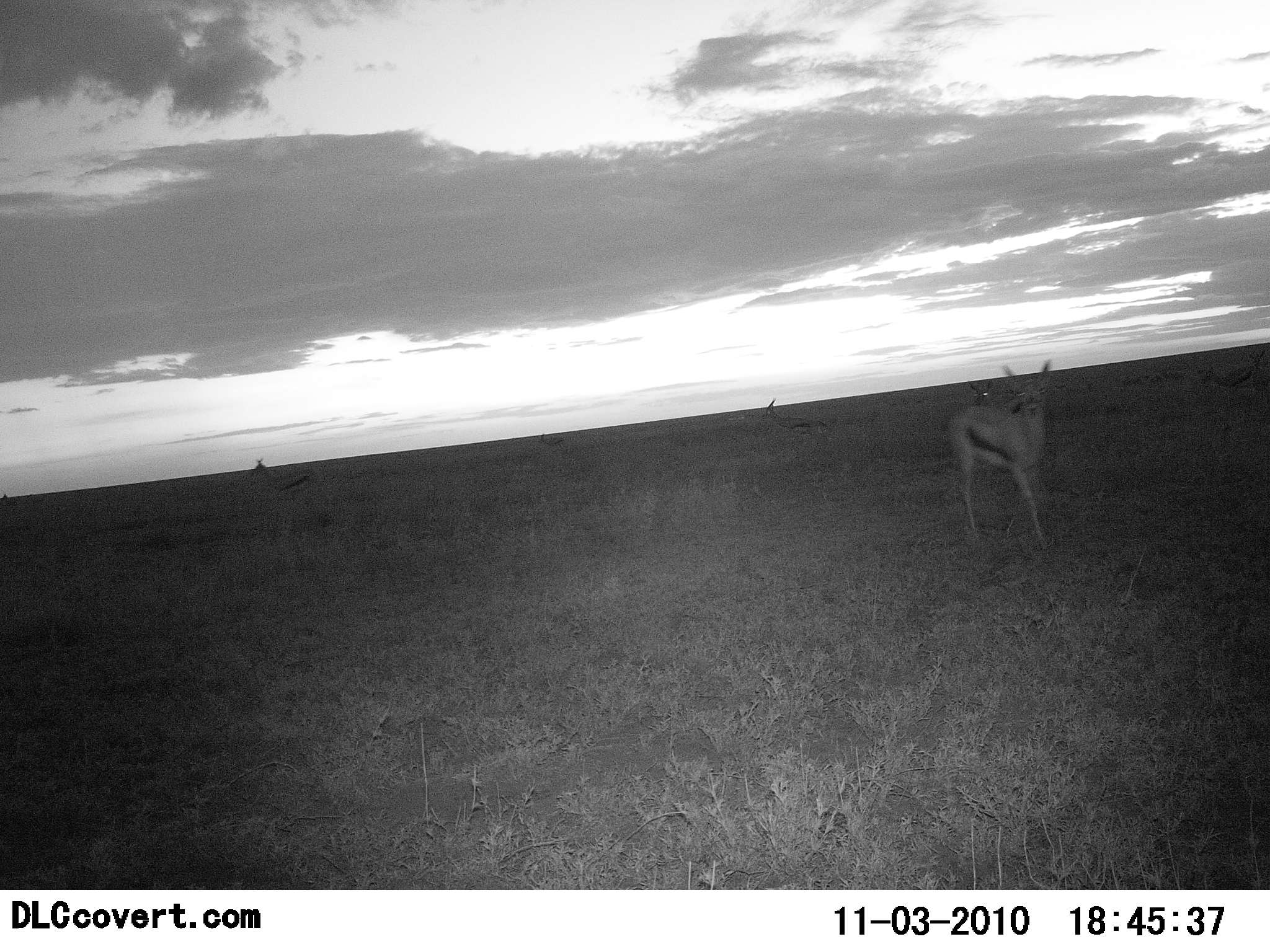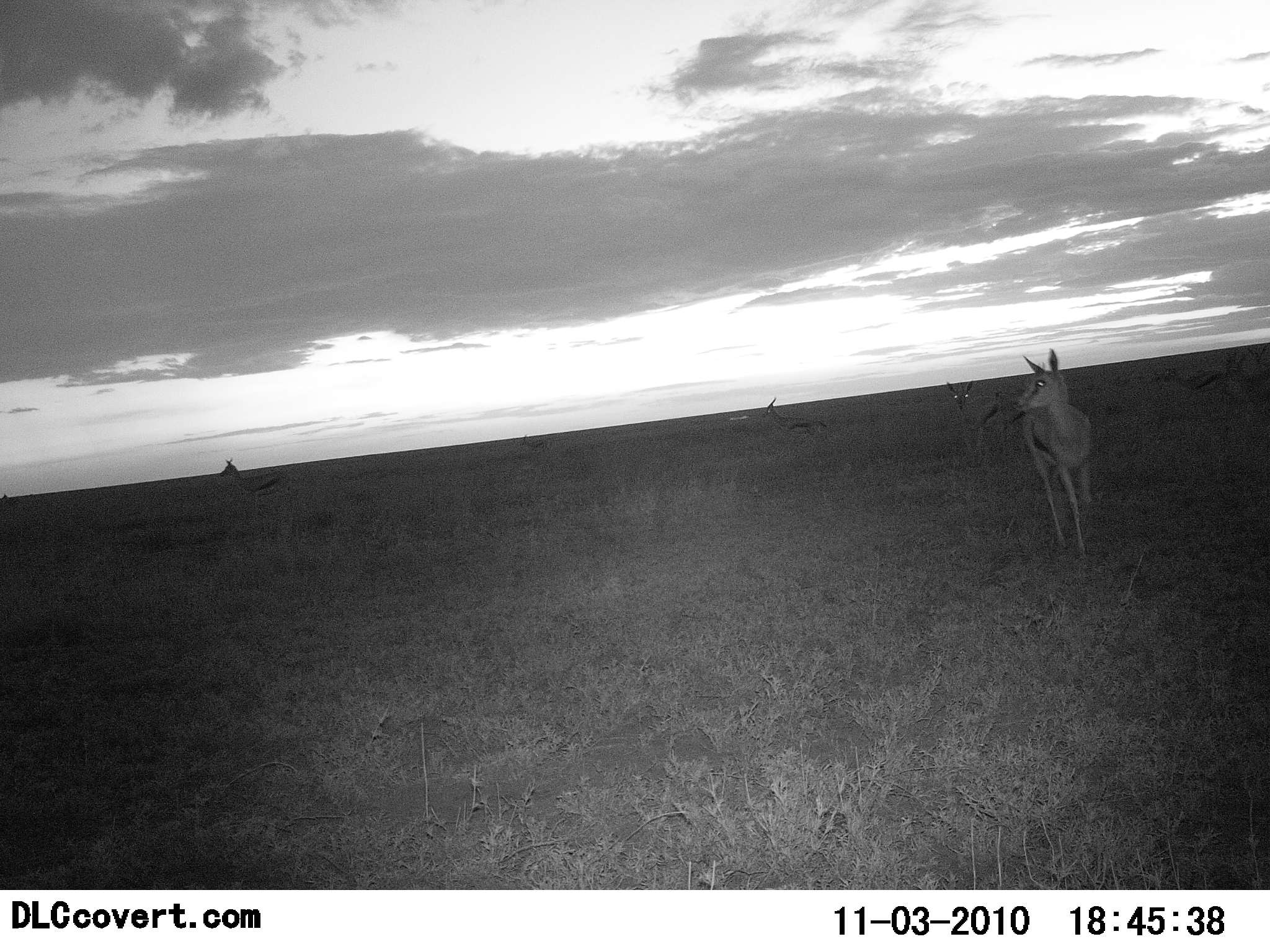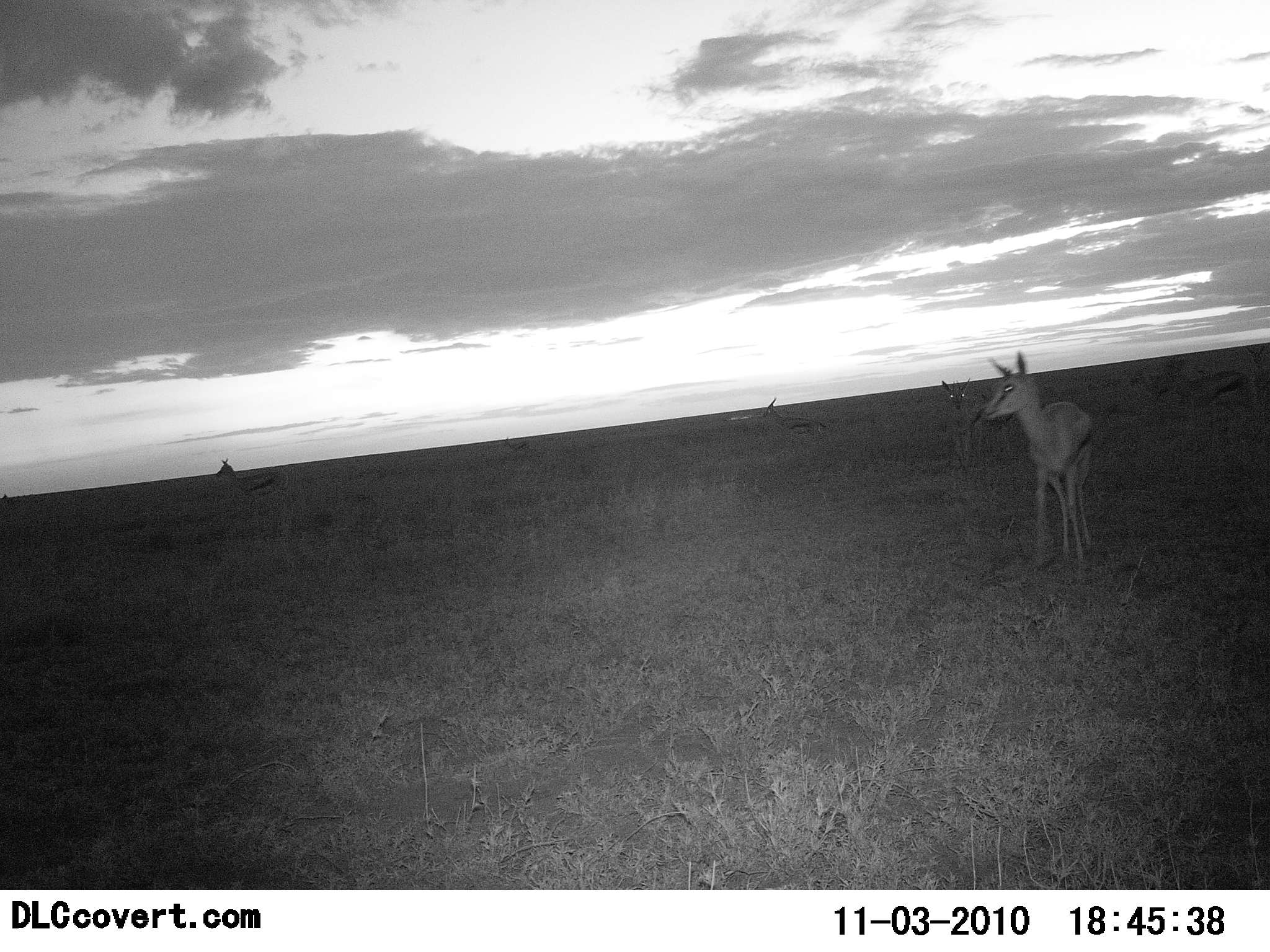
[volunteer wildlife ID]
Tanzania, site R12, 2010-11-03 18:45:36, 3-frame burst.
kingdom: Animalia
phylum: Chordata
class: Mammalia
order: Artiodactyla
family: Bovidae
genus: Eudorcas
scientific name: Eudorcas thomsonii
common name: thomson's gazelle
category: gazellethomsons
Gazellethomsons (thomson's gazelle) (Eudorcas thomsonii), count 6. Behavior (volunteer vote fractions): standing 57%, resting 0%, moving 86%, interacting 0%. Young present (vote fraction): 7%. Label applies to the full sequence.